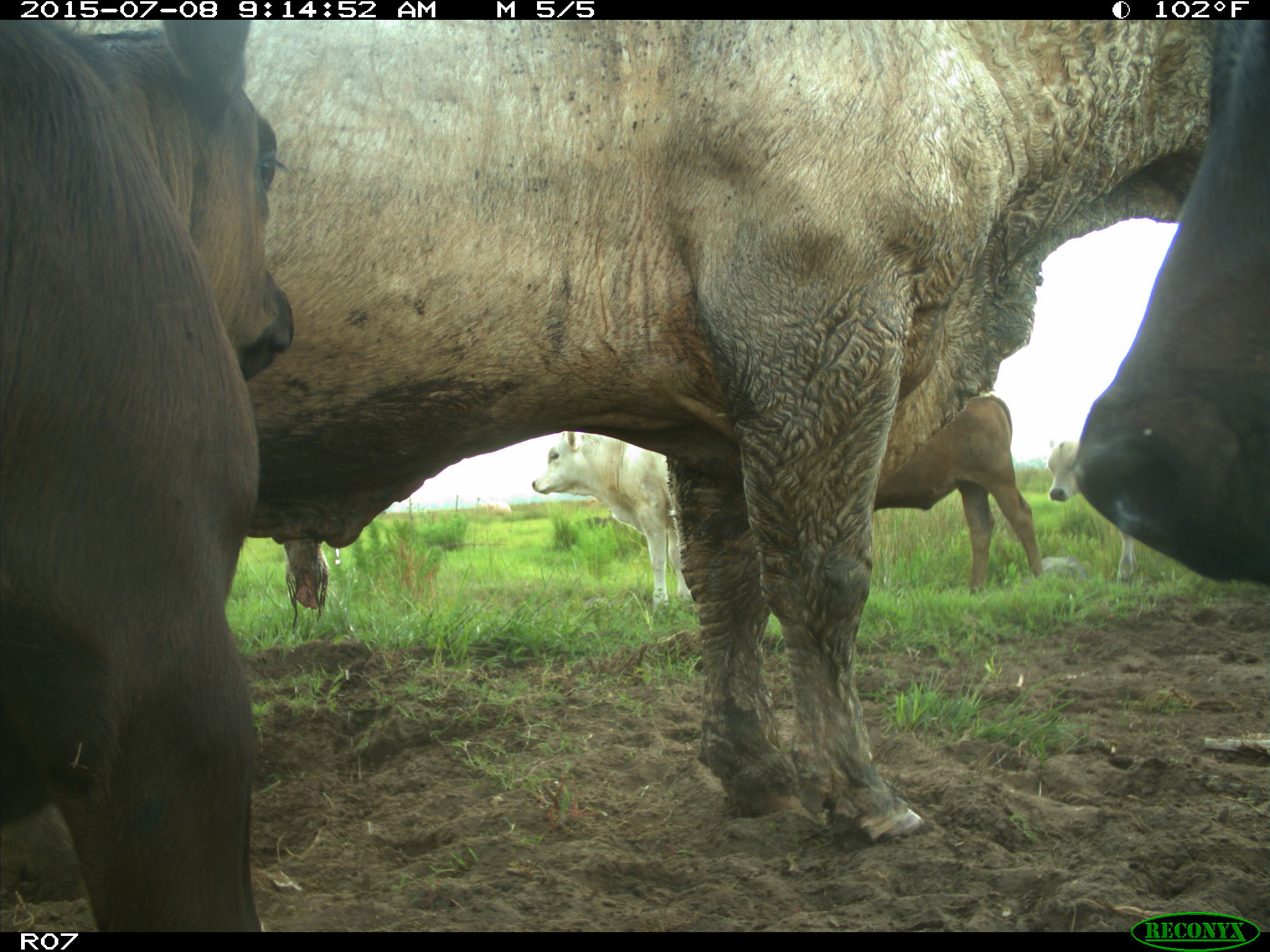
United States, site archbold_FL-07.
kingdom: Animalia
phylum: Chordata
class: Mammalia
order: Artiodactyla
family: Bovidae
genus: Bos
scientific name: Bos taurus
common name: domestic cow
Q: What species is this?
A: Bos taurus (domestic cow).